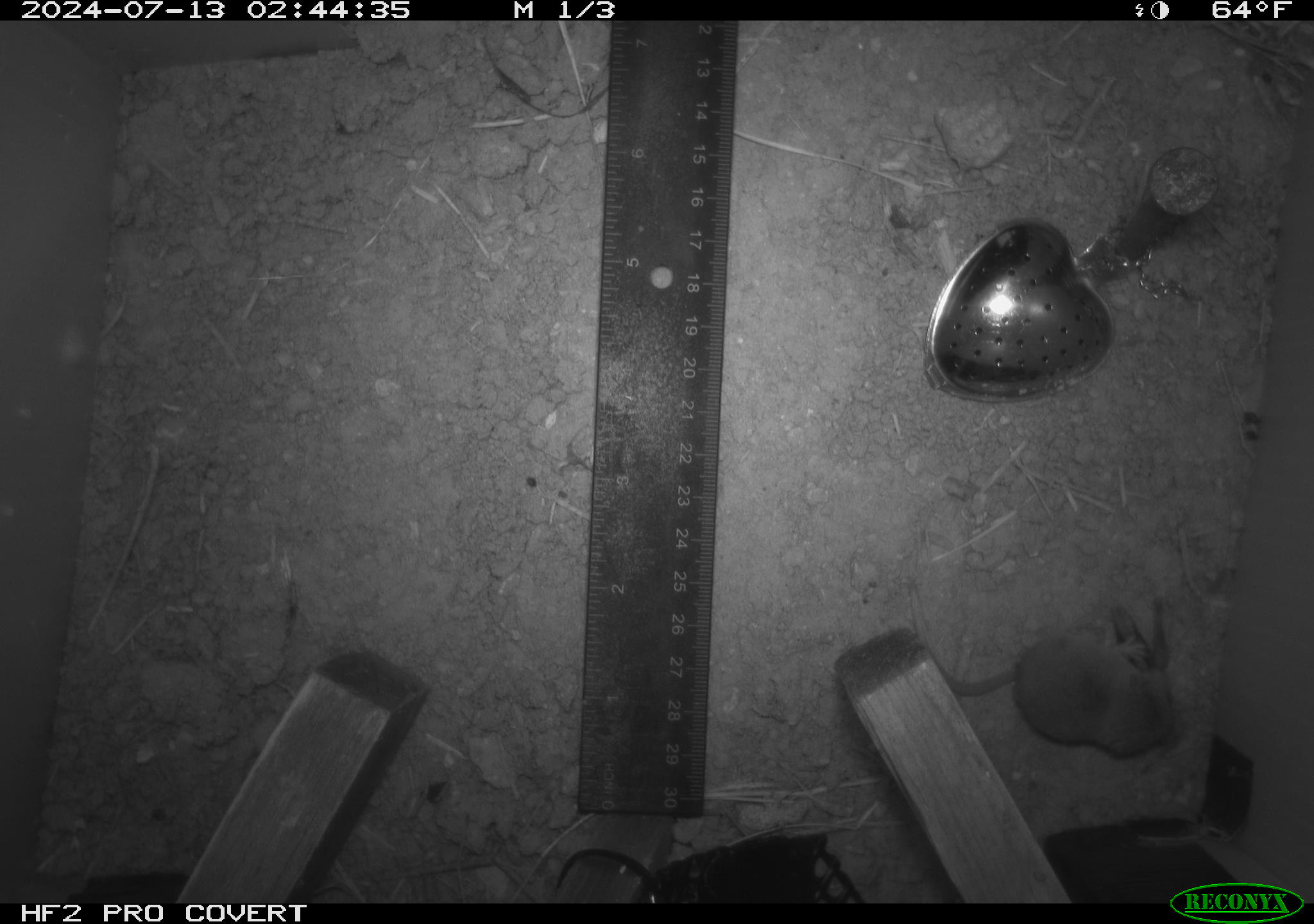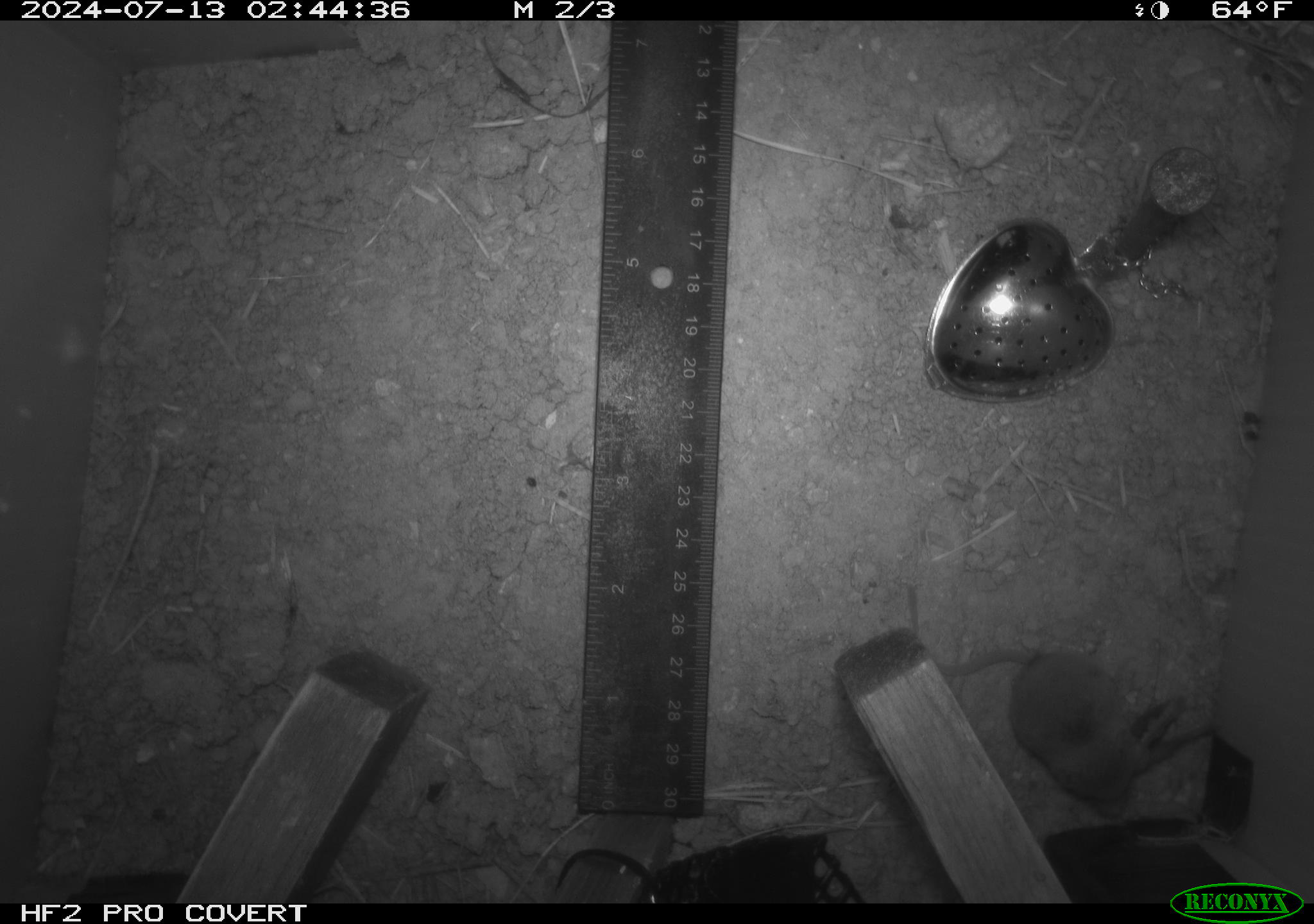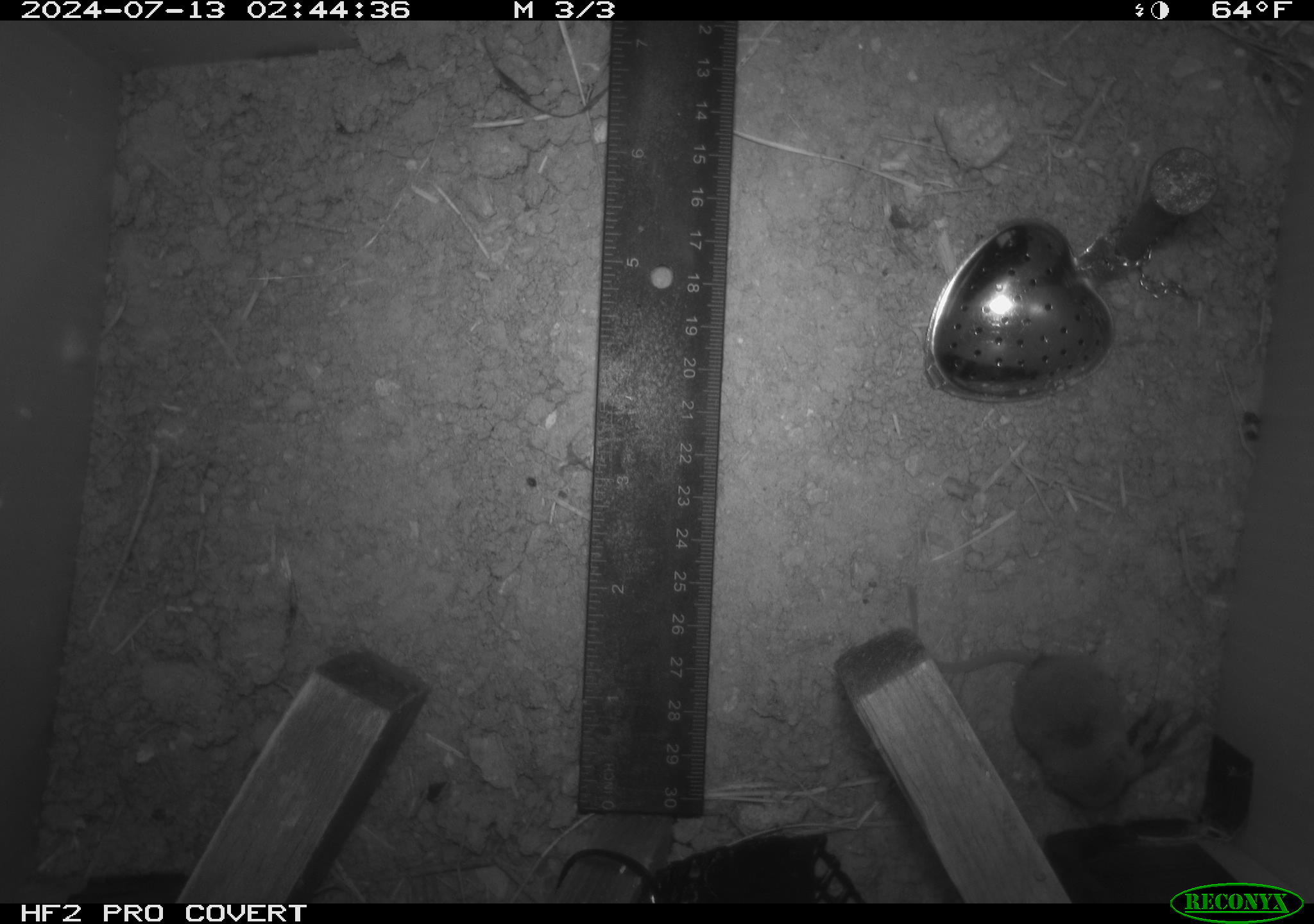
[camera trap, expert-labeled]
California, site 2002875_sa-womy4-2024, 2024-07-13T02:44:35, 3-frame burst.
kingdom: Animalia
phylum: Chordata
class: Mammalia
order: Eulipotyphla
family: Soricidae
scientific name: Soricidae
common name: shrews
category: soricidae family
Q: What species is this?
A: Soricidae family (shrews) (Soricidae).